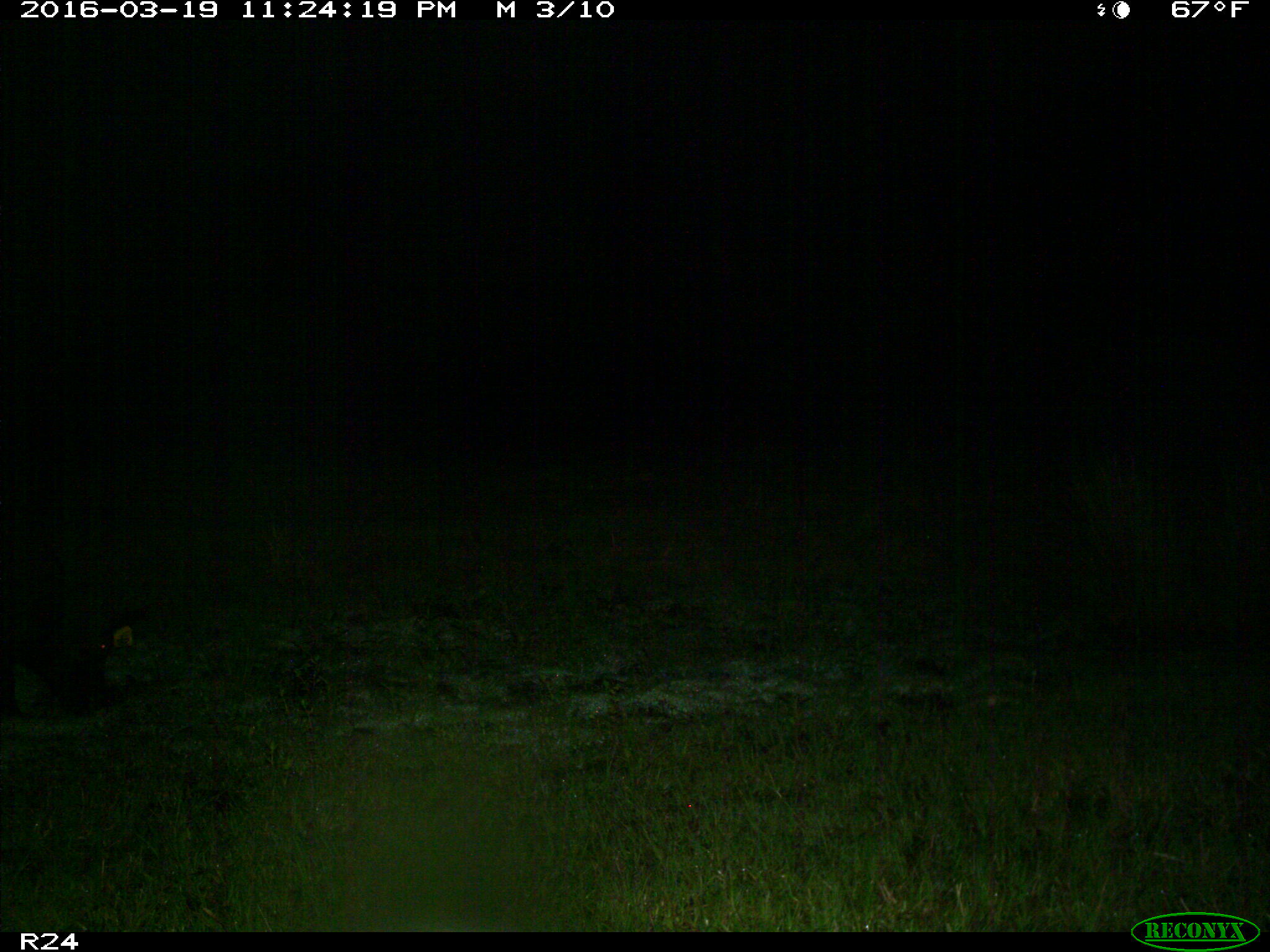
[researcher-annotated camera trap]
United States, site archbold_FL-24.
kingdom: Animalia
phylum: Chordata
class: Mammalia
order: Artiodactyla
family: Suidae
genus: Sus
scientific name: Sus scrofa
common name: wild boar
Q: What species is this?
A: Sus scrofa (wild boar).